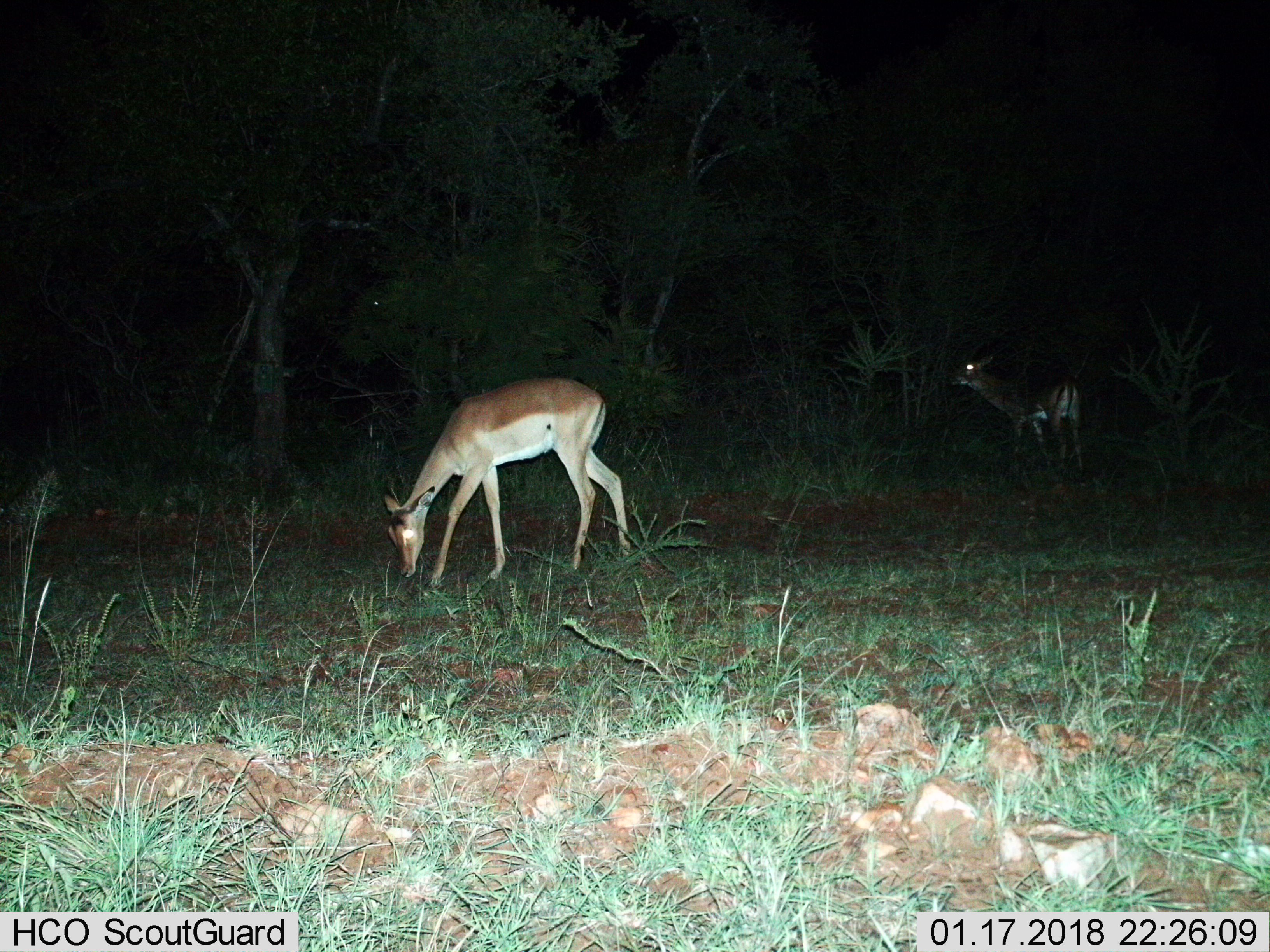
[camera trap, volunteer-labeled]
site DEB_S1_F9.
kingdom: Animalia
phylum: Chordata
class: Mammalia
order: Artiodactyla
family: Bovidae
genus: Aepyceros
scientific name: Aepyceros melampus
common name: impala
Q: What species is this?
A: Impala (Aepyceros melampus).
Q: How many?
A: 2.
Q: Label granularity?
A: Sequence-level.